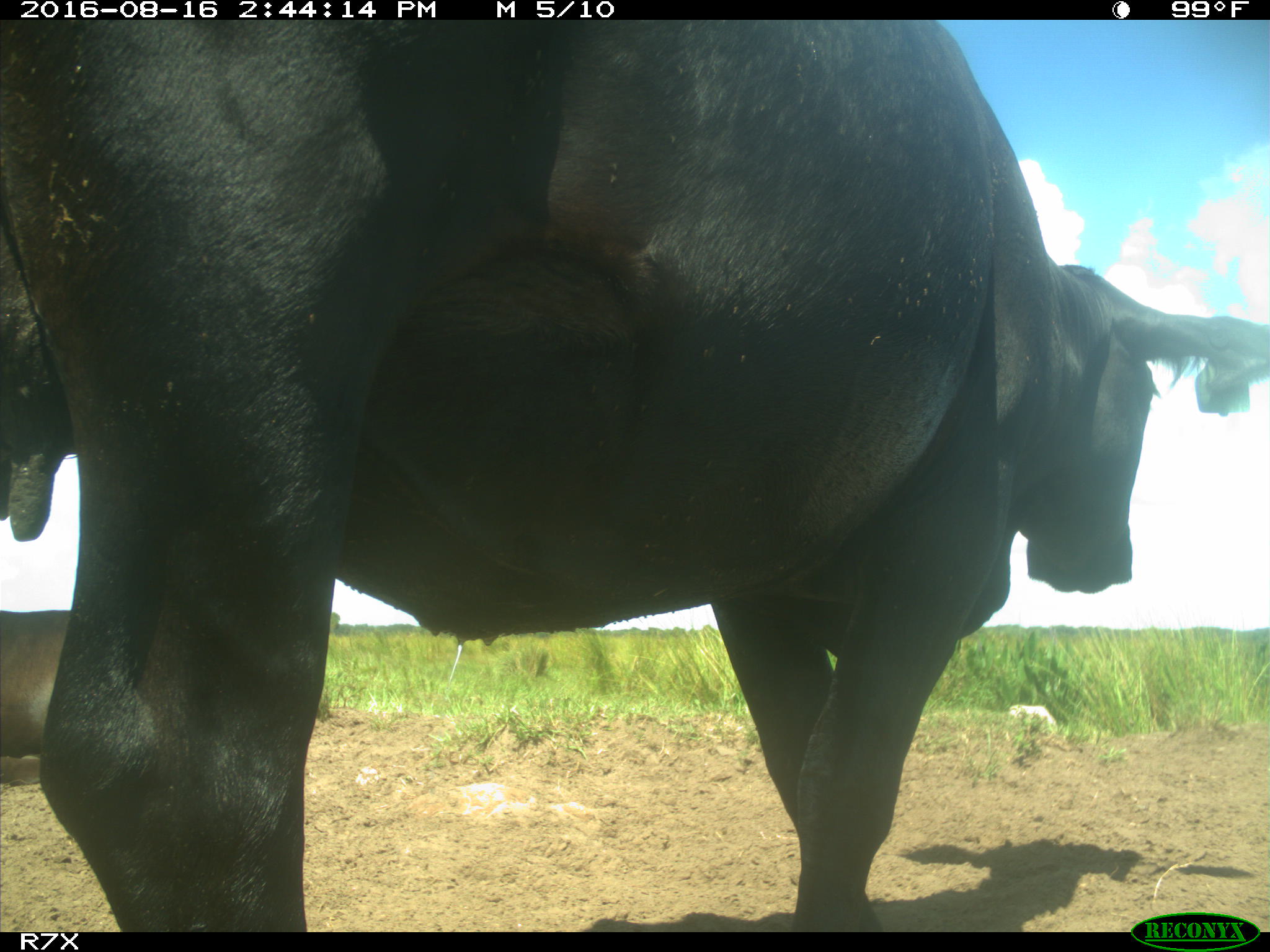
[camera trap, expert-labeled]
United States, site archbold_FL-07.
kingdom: Animalia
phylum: Chordata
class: Mammalia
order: Artiodactyla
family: Bovidae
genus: Bos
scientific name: Bos taurus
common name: domestic cow